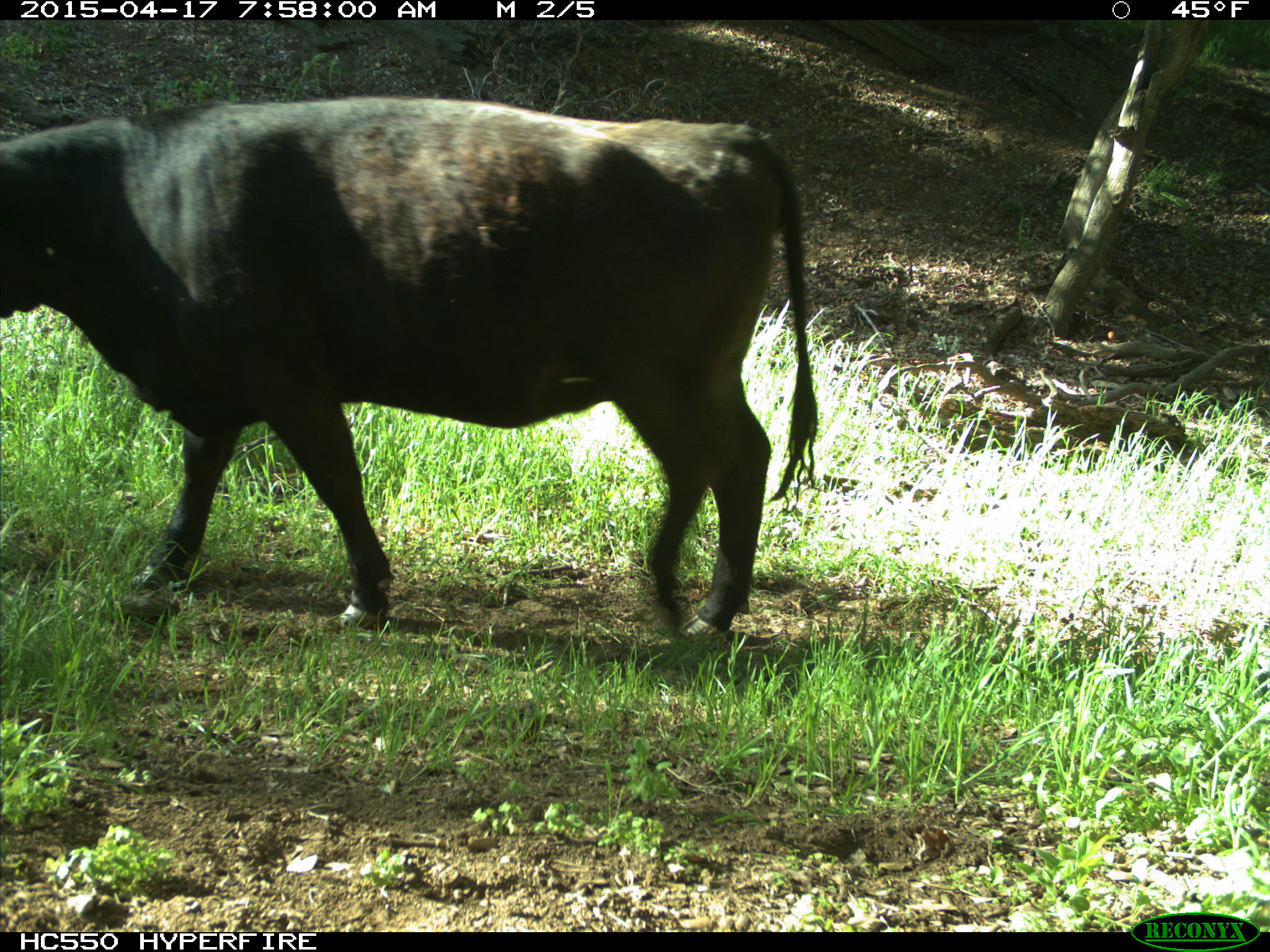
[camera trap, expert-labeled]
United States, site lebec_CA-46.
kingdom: Animalia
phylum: Chordata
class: Mammalia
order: Artiodactyla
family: Bovidae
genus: Bos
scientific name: Bos taurus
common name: domestic cow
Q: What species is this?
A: Bos taurus (domestic cow).